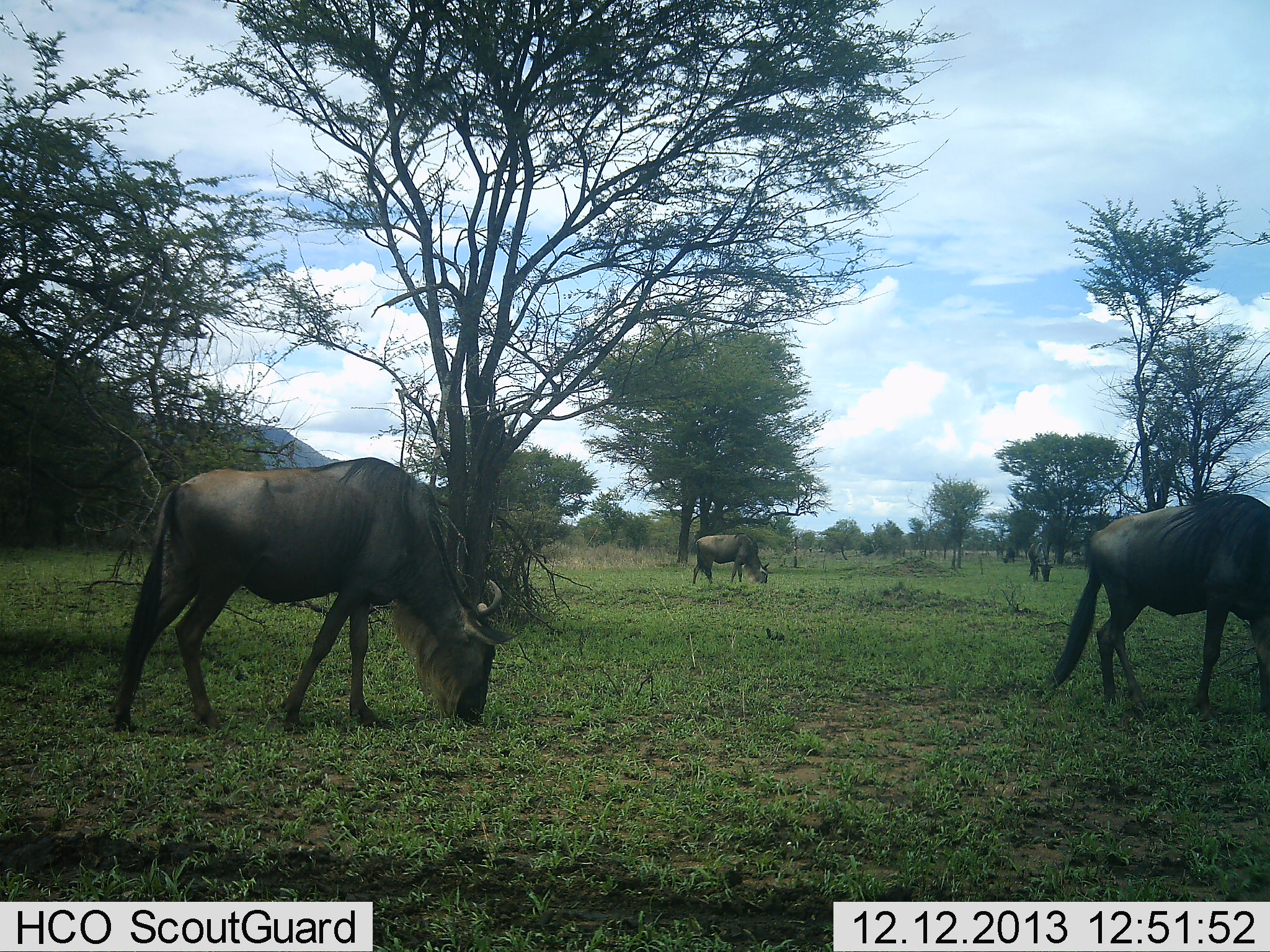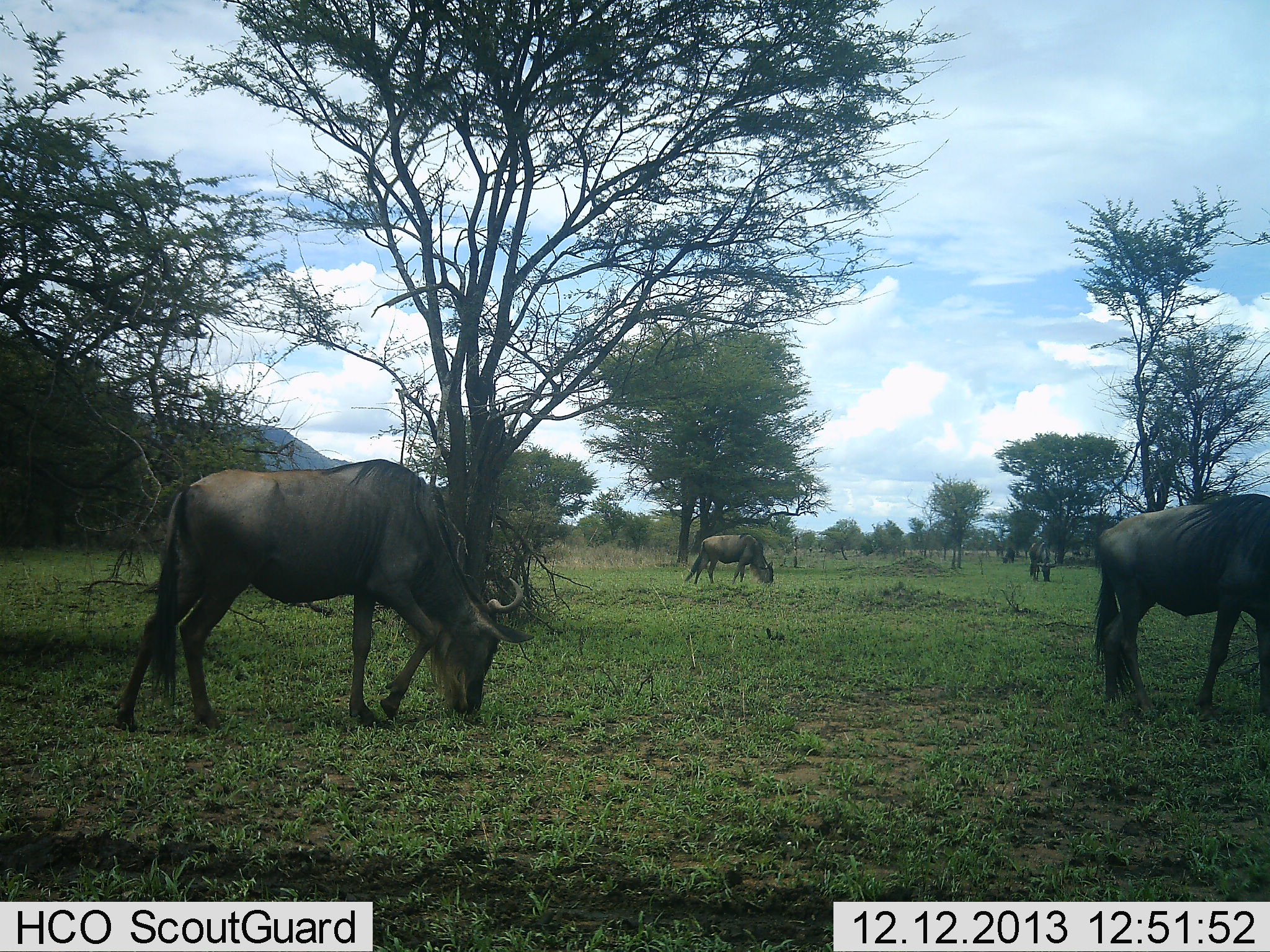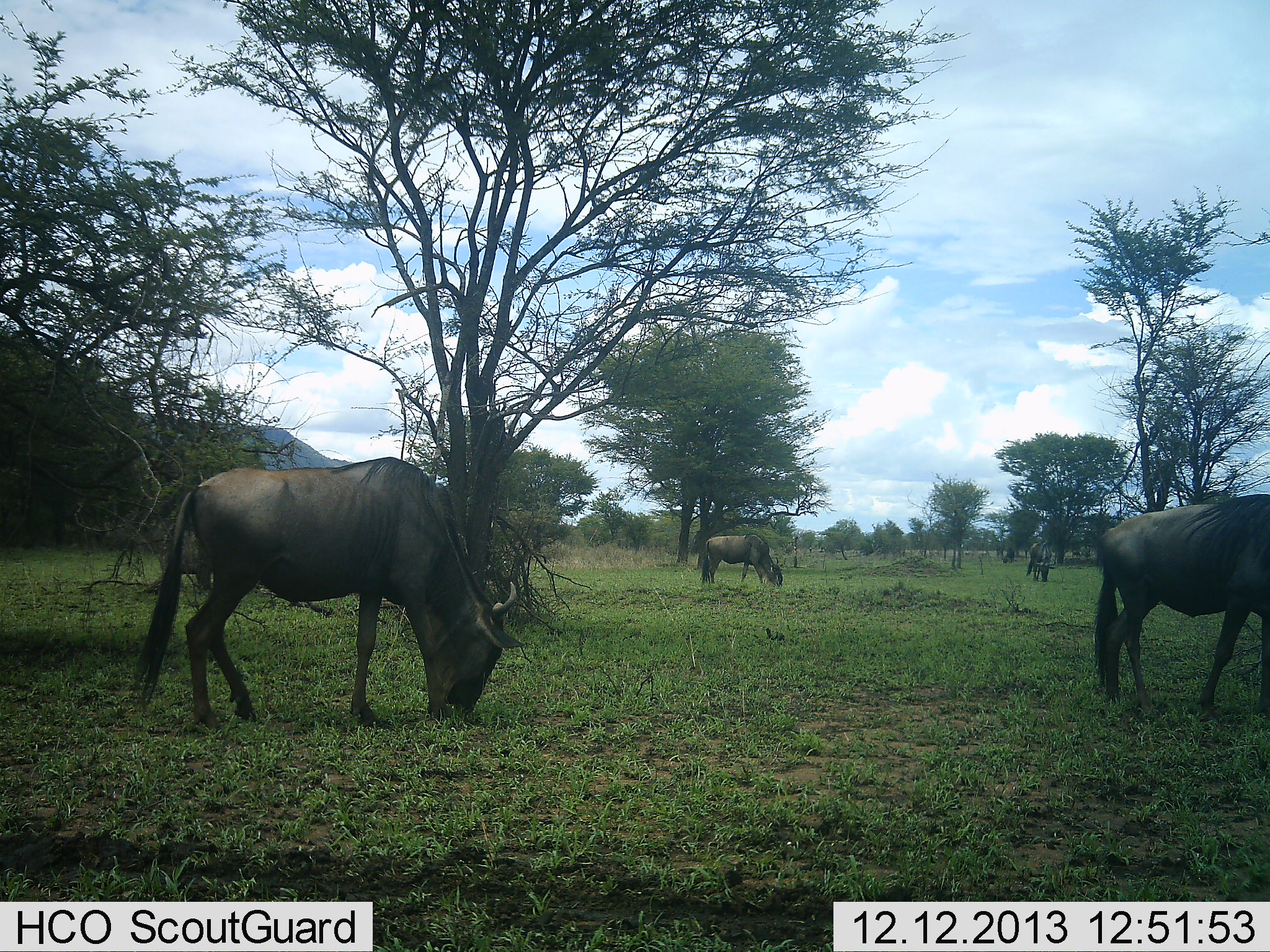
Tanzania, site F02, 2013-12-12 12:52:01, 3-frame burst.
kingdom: Animalia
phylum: Chordata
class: Mammalia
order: Artiodactyla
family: Bovidae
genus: Connochaetes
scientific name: Connochaetes taurinus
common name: blue wildebeest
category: wildebeest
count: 4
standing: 20%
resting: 0%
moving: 20%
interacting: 0%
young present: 0%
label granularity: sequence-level